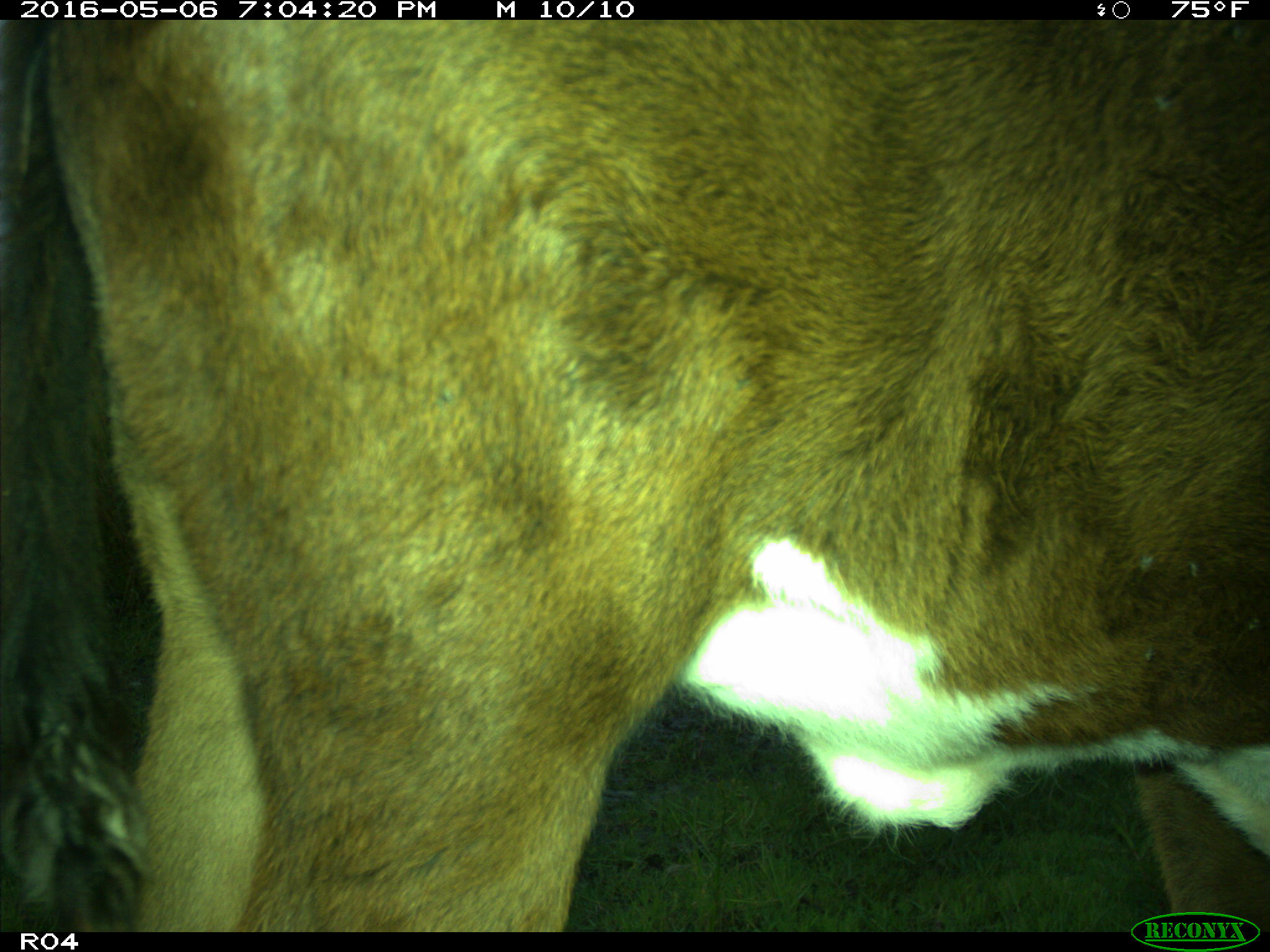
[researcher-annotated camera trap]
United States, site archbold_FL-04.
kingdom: Animalia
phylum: Chordata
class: Mammalia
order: Artiodactyla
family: Bovidae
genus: Bos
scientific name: Bos taurus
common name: domestic cow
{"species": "Bos taurus (domestic cow)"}